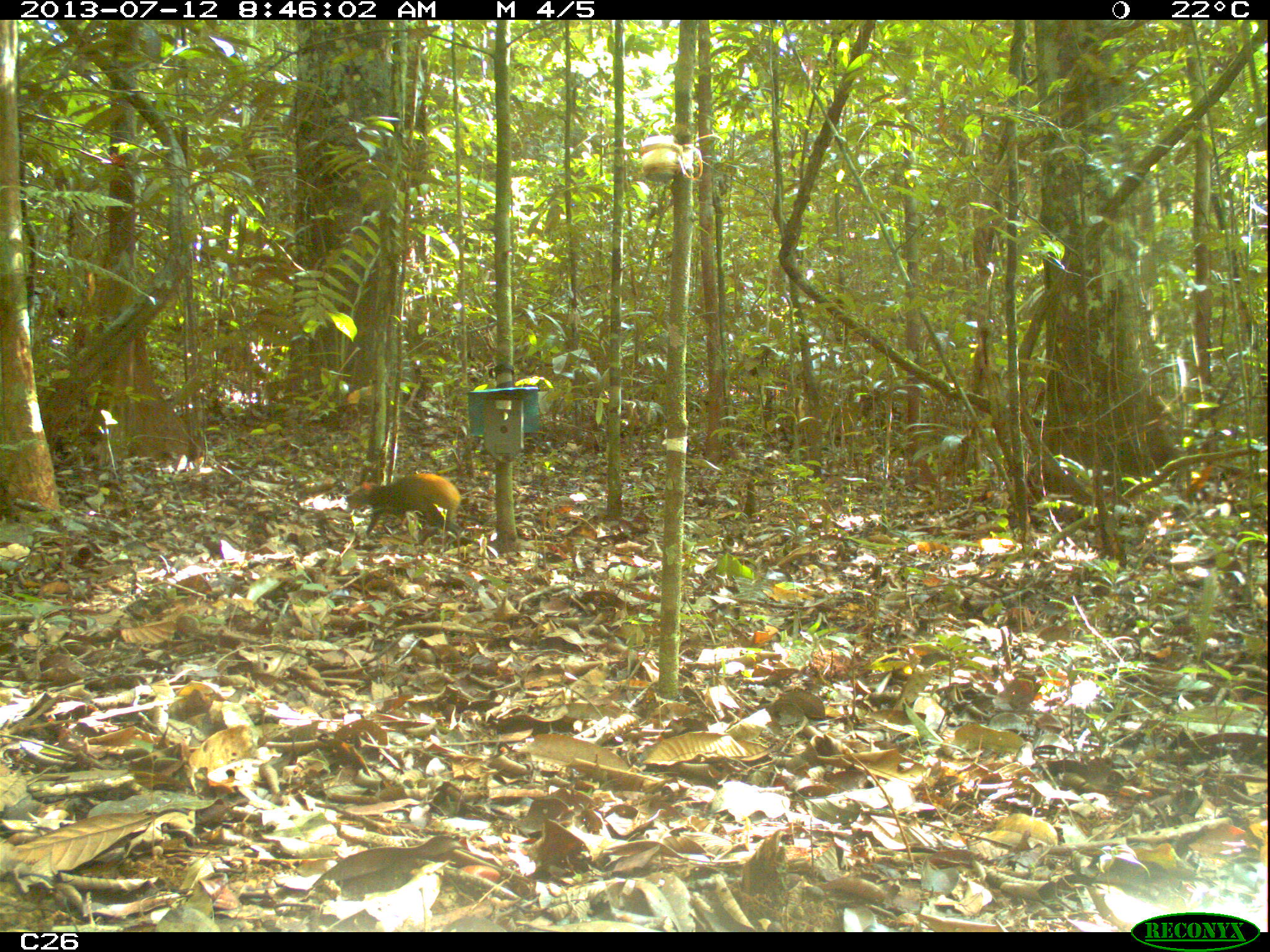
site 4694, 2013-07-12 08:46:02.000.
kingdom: Animalia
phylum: Chordata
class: Mammalia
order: Rodentia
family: Dasyproctidae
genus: Dasyprocta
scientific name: Dasyprocta leporina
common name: red-rumped agouti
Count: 1.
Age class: adult.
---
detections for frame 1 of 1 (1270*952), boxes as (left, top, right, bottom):
dasyprocta leporina: (344, 472, 463, 540)